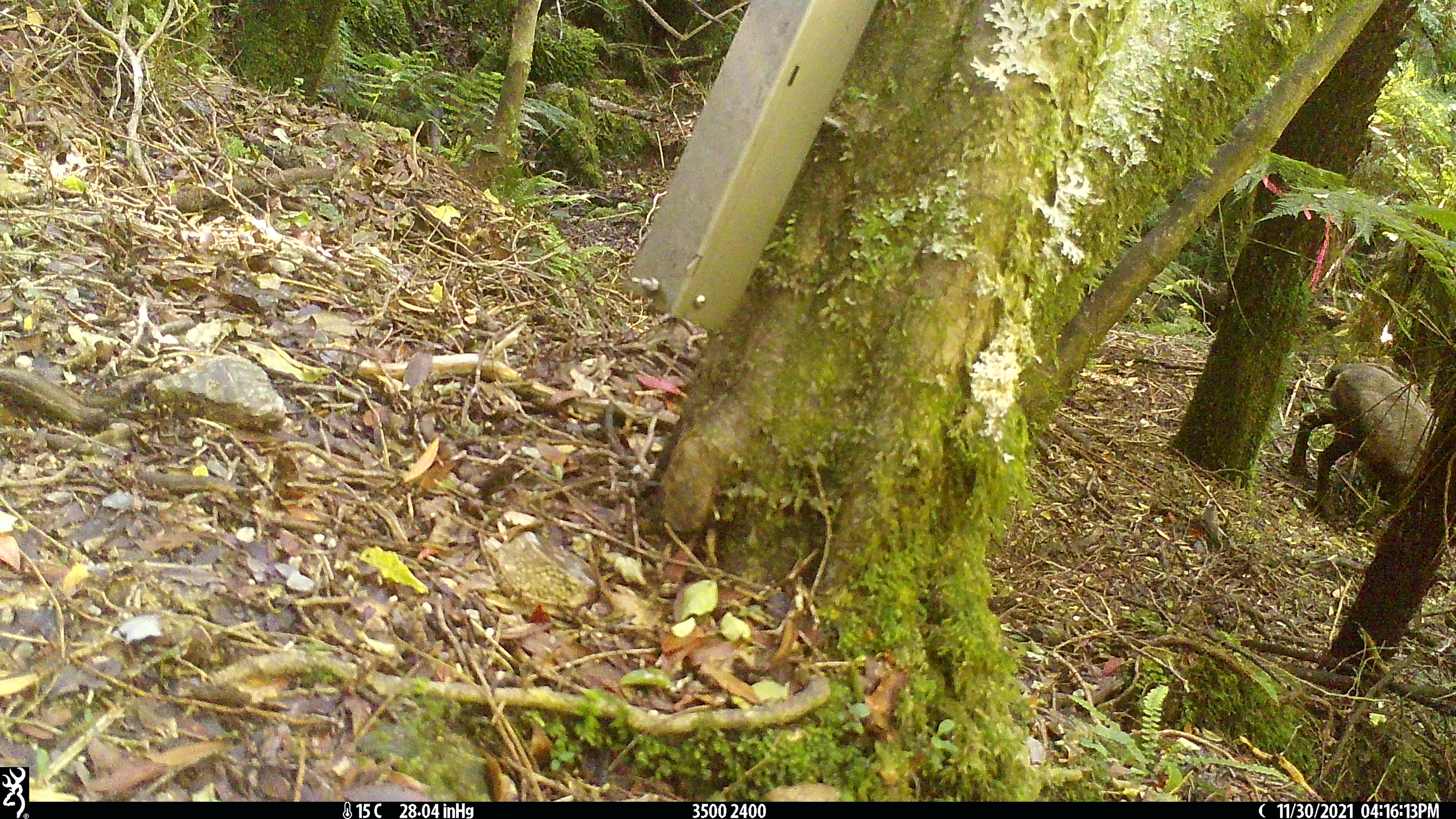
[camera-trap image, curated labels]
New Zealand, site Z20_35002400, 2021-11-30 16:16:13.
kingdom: Animalia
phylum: Chordata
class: Mammalia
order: Artiodactyla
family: Bovidae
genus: Rupicapra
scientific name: Rupicapra rupicapra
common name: alpine chamois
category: chamois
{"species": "chamois (alpine chamois) (Rupicapra rupicapra)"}